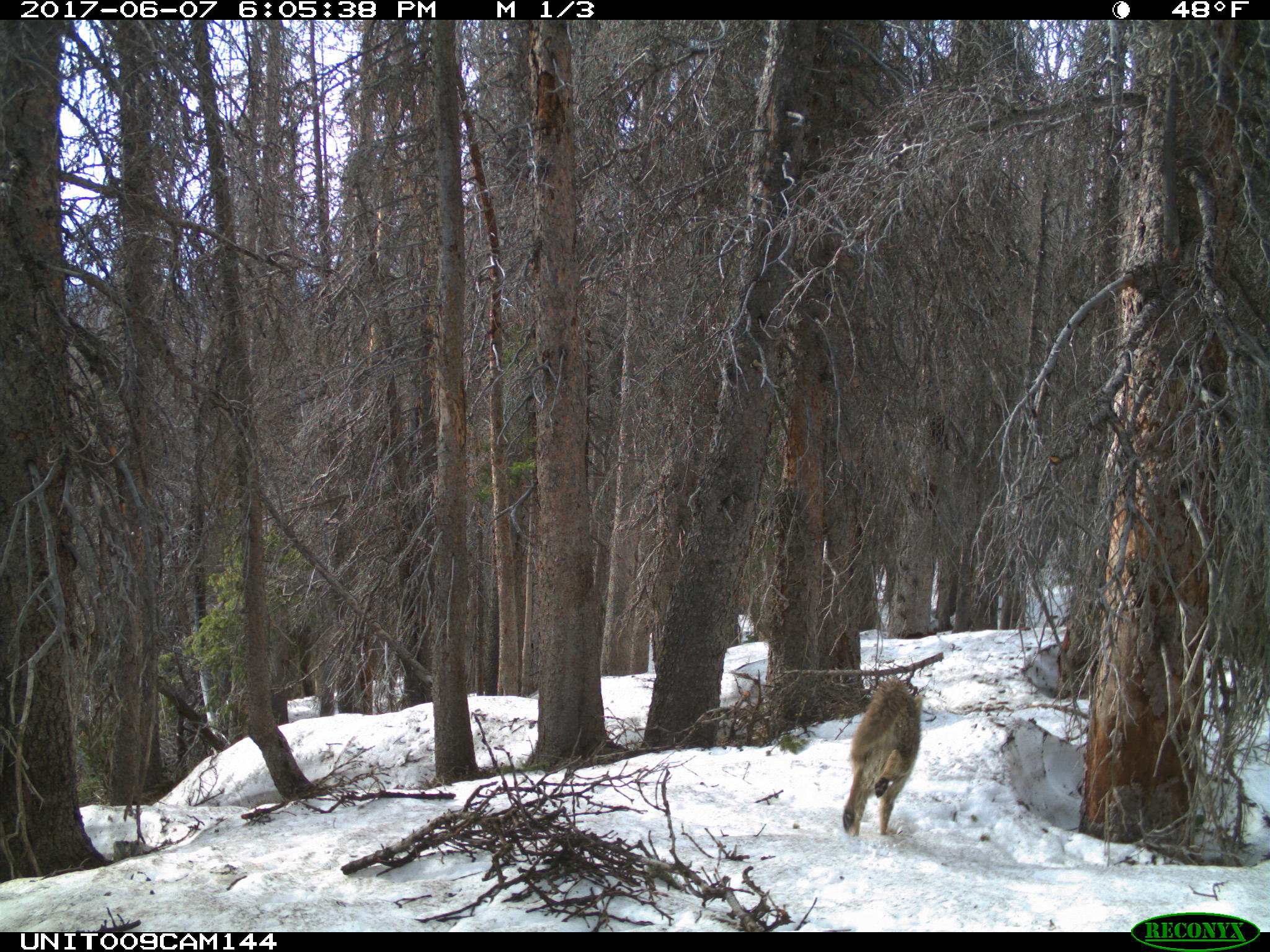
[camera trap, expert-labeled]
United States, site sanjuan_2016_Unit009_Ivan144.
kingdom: Animalia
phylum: Chordata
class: Mammalia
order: Carnivora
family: Canidae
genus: Canis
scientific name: Canis latrans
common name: coyote